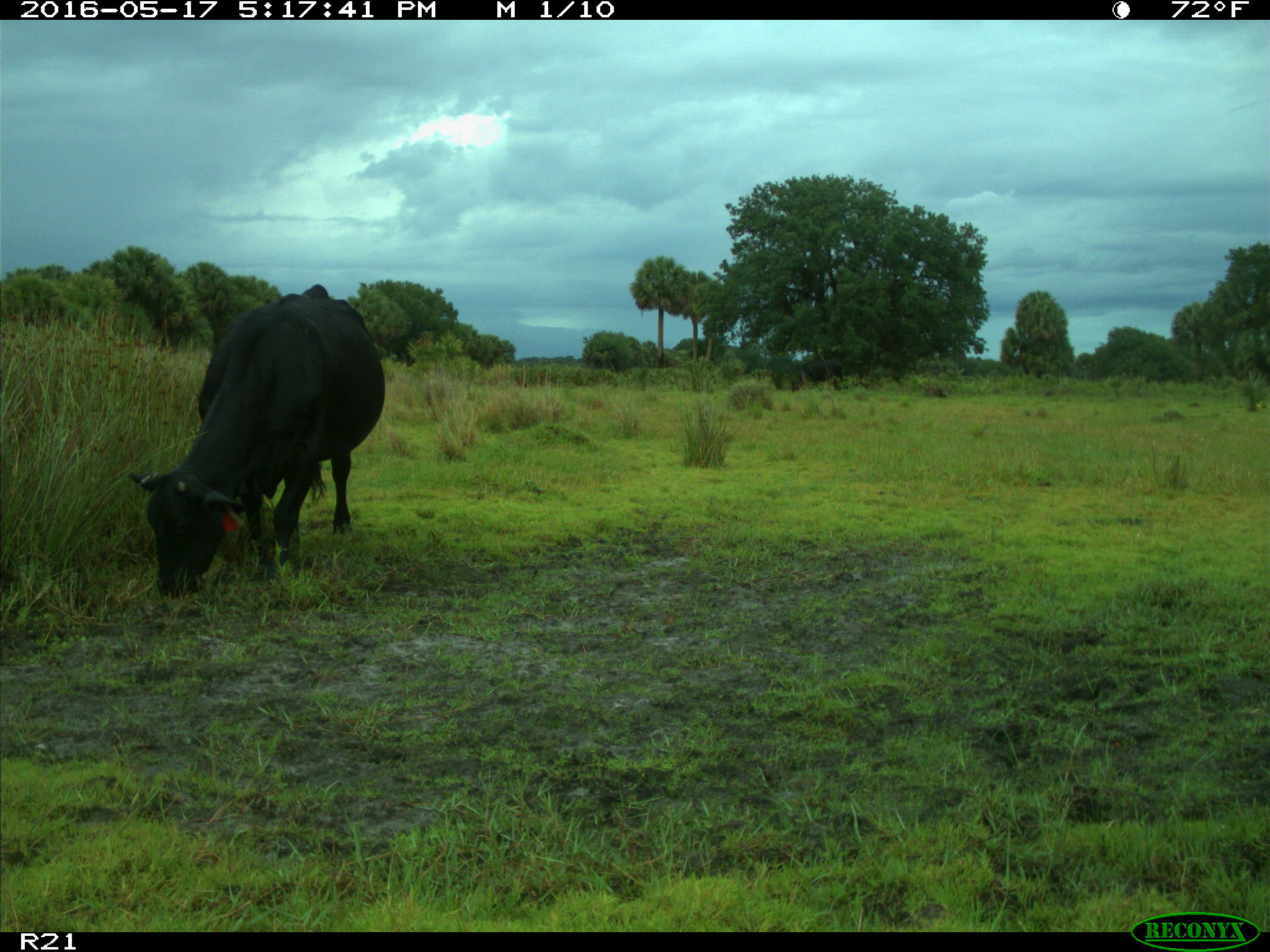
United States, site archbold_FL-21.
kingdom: Animalia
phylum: Chordata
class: Mammalia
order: Artiodactyla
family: Bovidae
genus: Bos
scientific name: Bos taurus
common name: domestic cow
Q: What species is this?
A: Bos taurus (domestic cow).